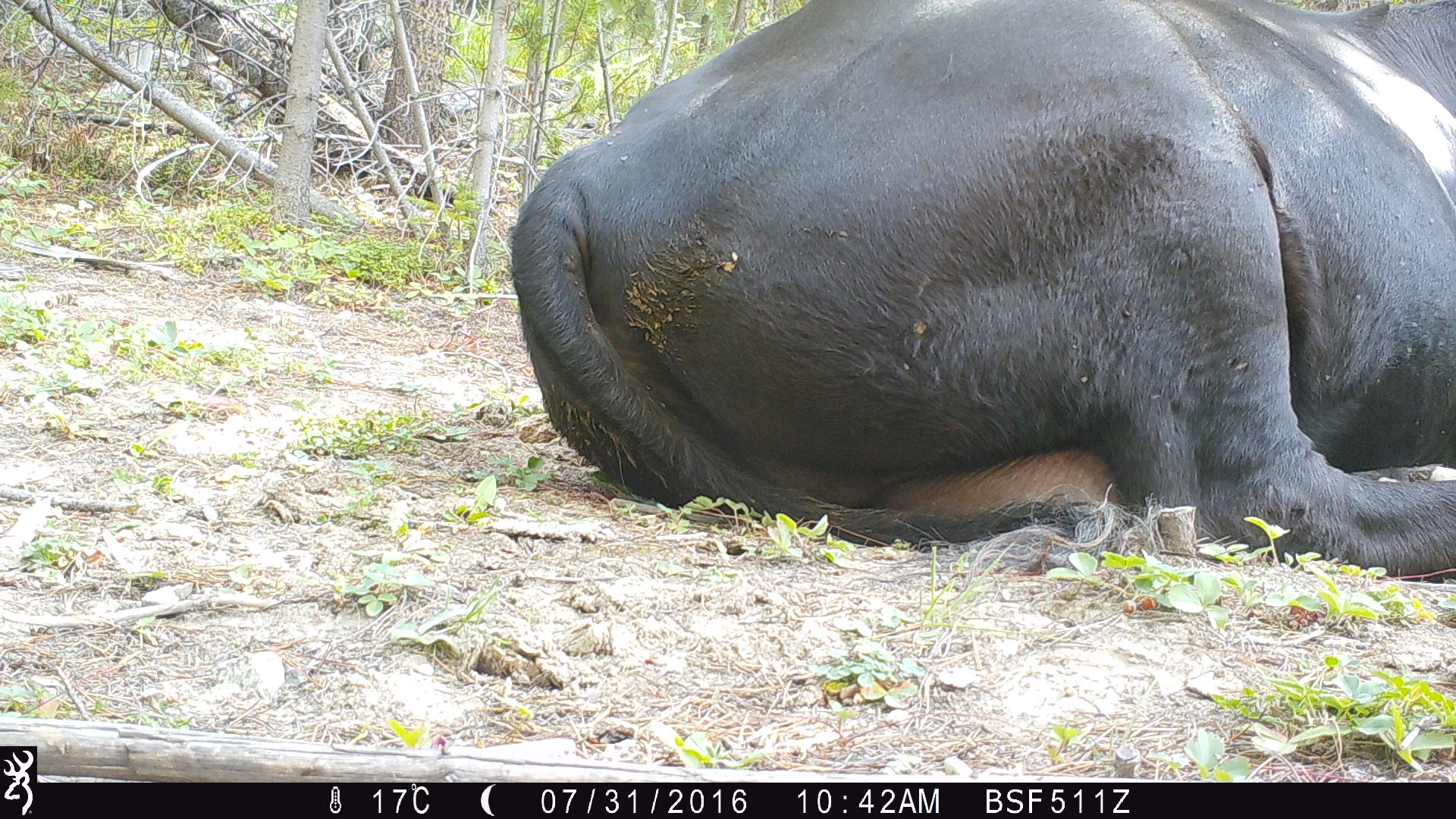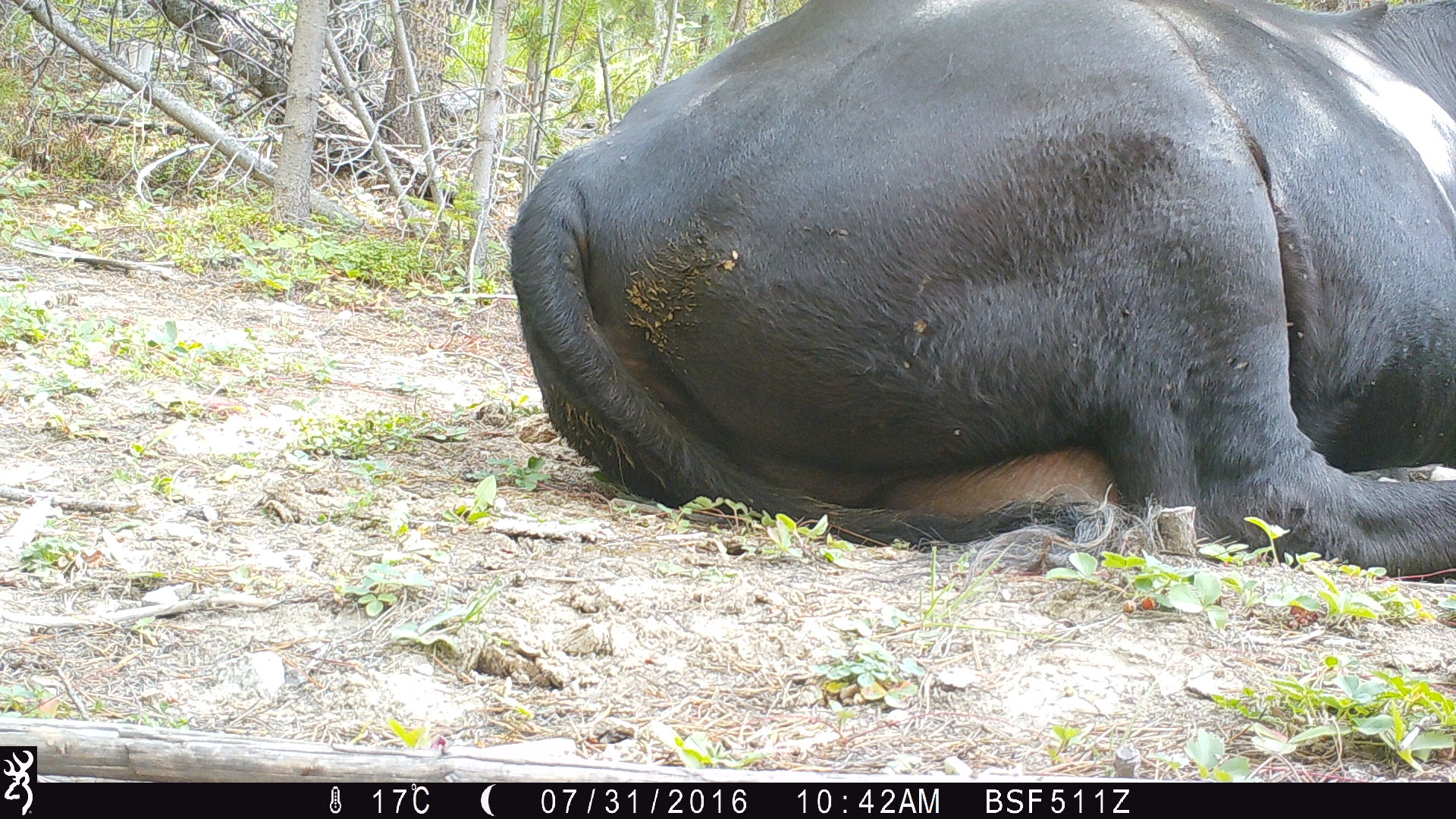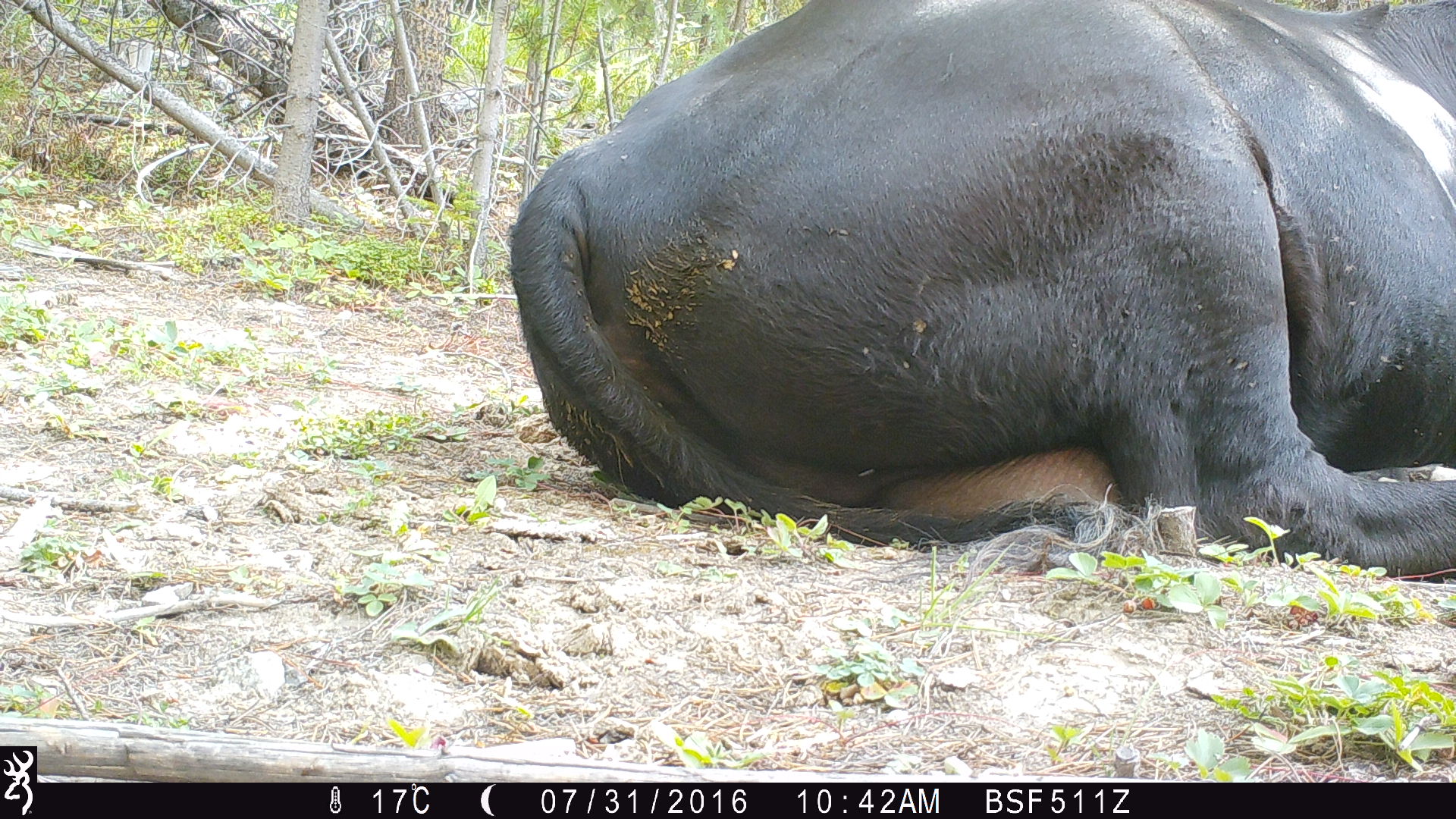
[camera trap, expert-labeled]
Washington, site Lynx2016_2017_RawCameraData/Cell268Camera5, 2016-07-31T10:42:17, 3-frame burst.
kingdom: Animalia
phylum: Chordata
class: Mammalia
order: Artiodactyla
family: Bovidae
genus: Bos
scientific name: Bos taurus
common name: domestic cattle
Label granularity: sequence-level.